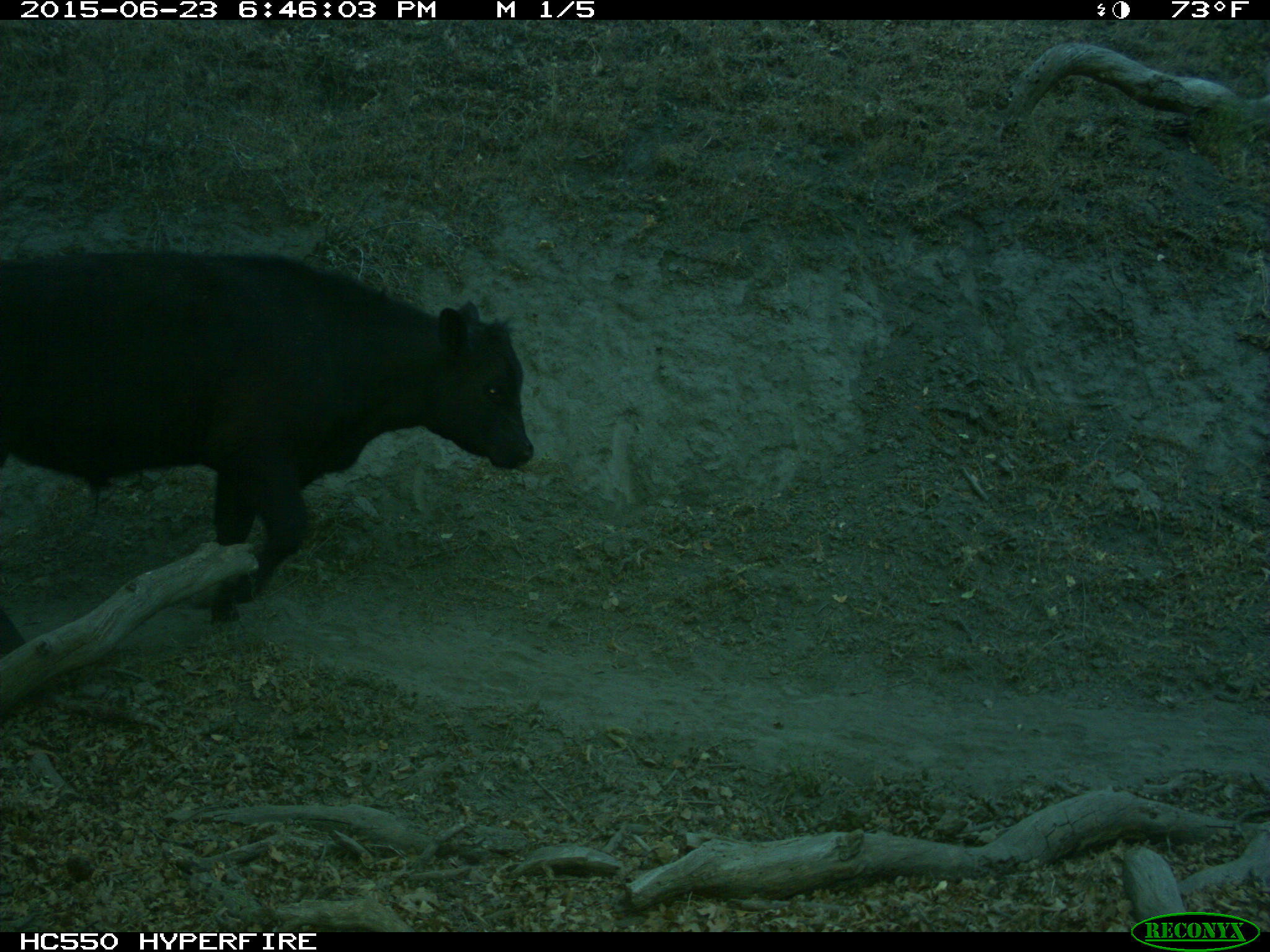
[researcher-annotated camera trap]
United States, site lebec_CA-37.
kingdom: Animalia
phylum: Chordata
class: Mammalia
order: Artiodactyla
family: Bovidae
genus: Bos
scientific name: Bos taurus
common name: domestic cow